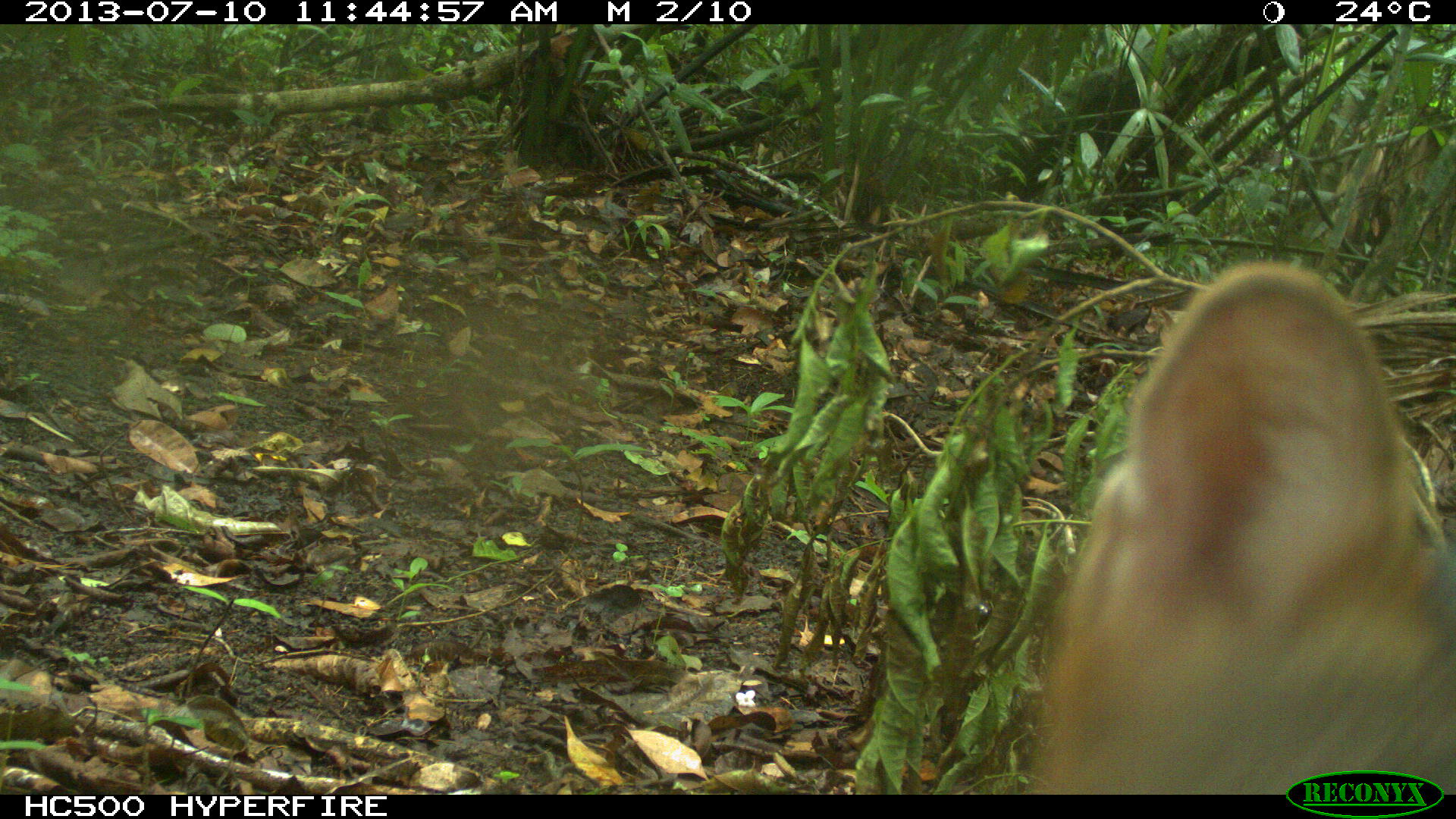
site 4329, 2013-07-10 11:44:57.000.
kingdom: Animalia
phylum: Chordata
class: Mammalia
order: Carnivora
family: Canidae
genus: Urocyon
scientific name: Urocyon cinereoargenteus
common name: gray fox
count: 1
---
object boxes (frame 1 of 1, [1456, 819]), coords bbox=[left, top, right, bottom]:
urocyon cinereoargenteus: bbox=[1027, 255, 1451, 791]